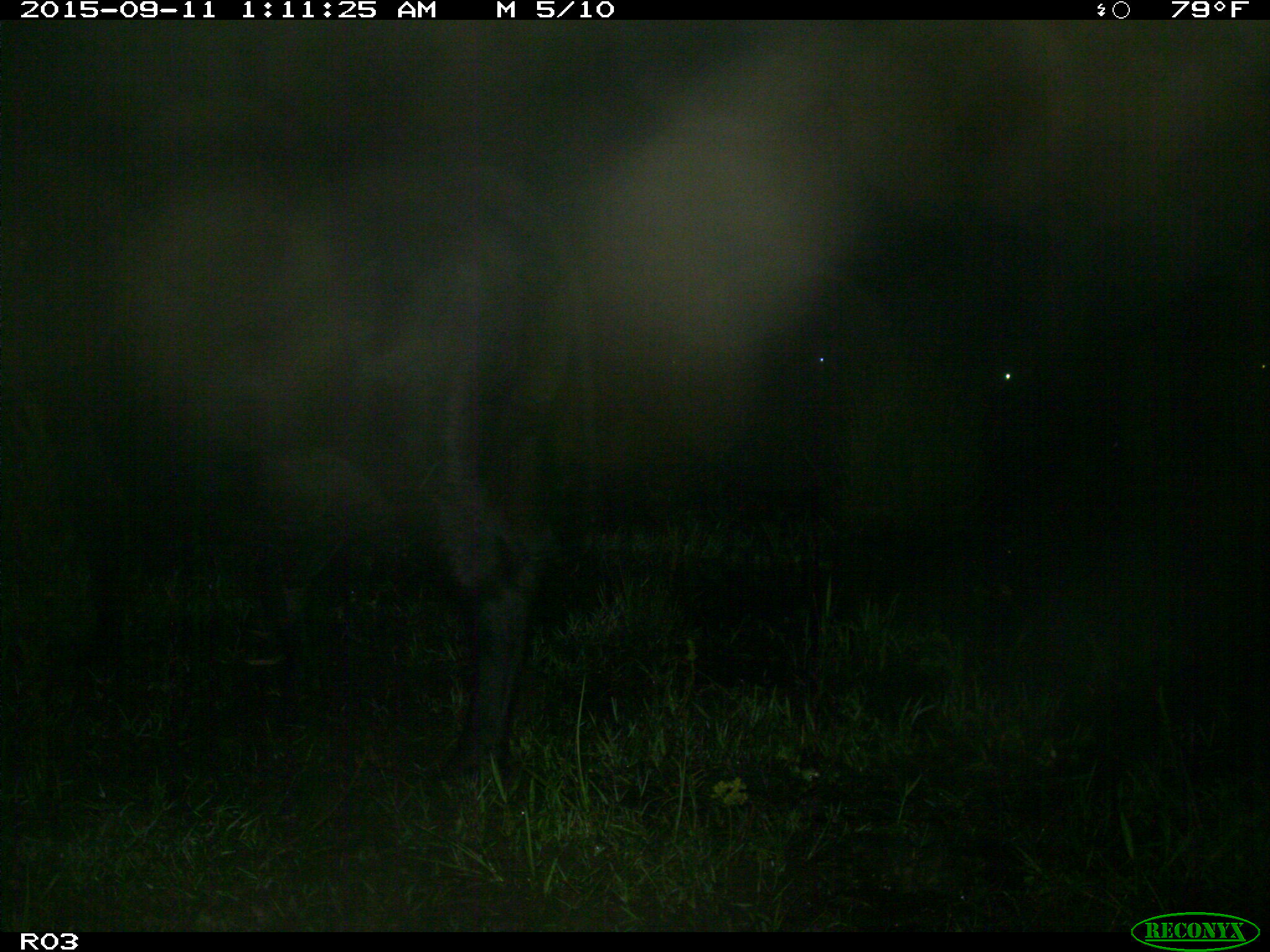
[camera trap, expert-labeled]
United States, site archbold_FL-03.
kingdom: Animalia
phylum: Chordata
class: Mammalia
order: Artiodactyla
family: Bovidae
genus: Bos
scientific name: Bos taurus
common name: domestic cow